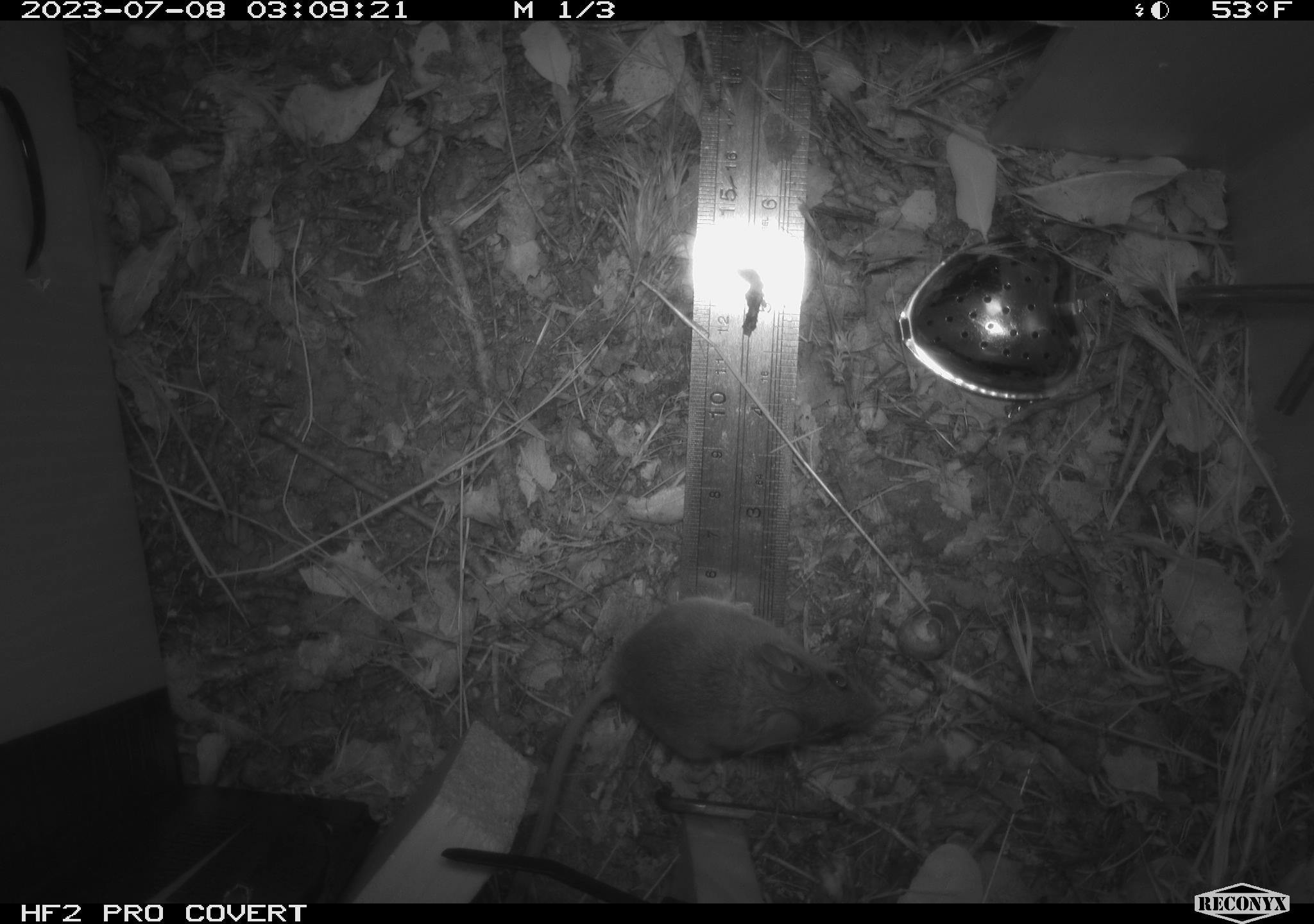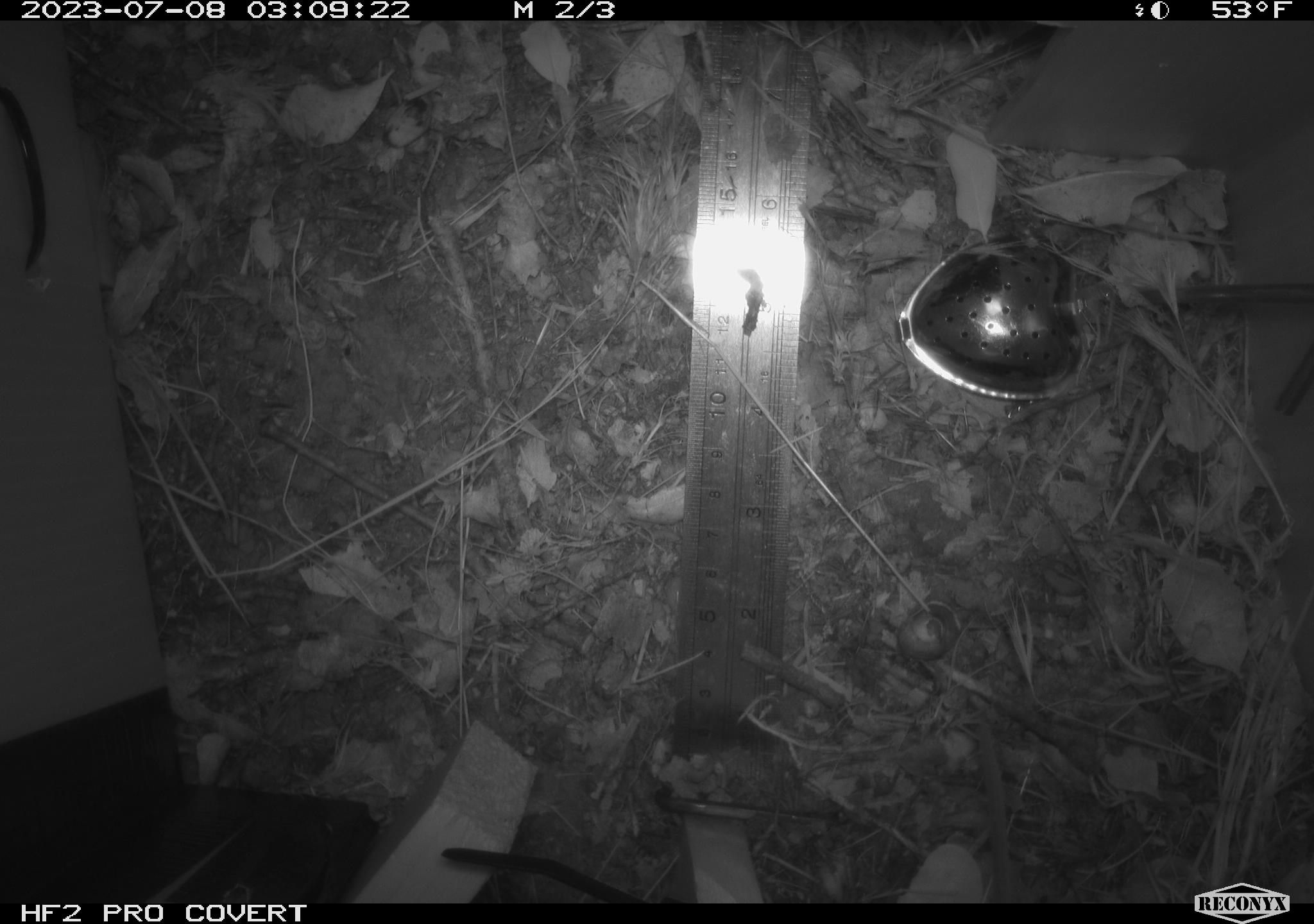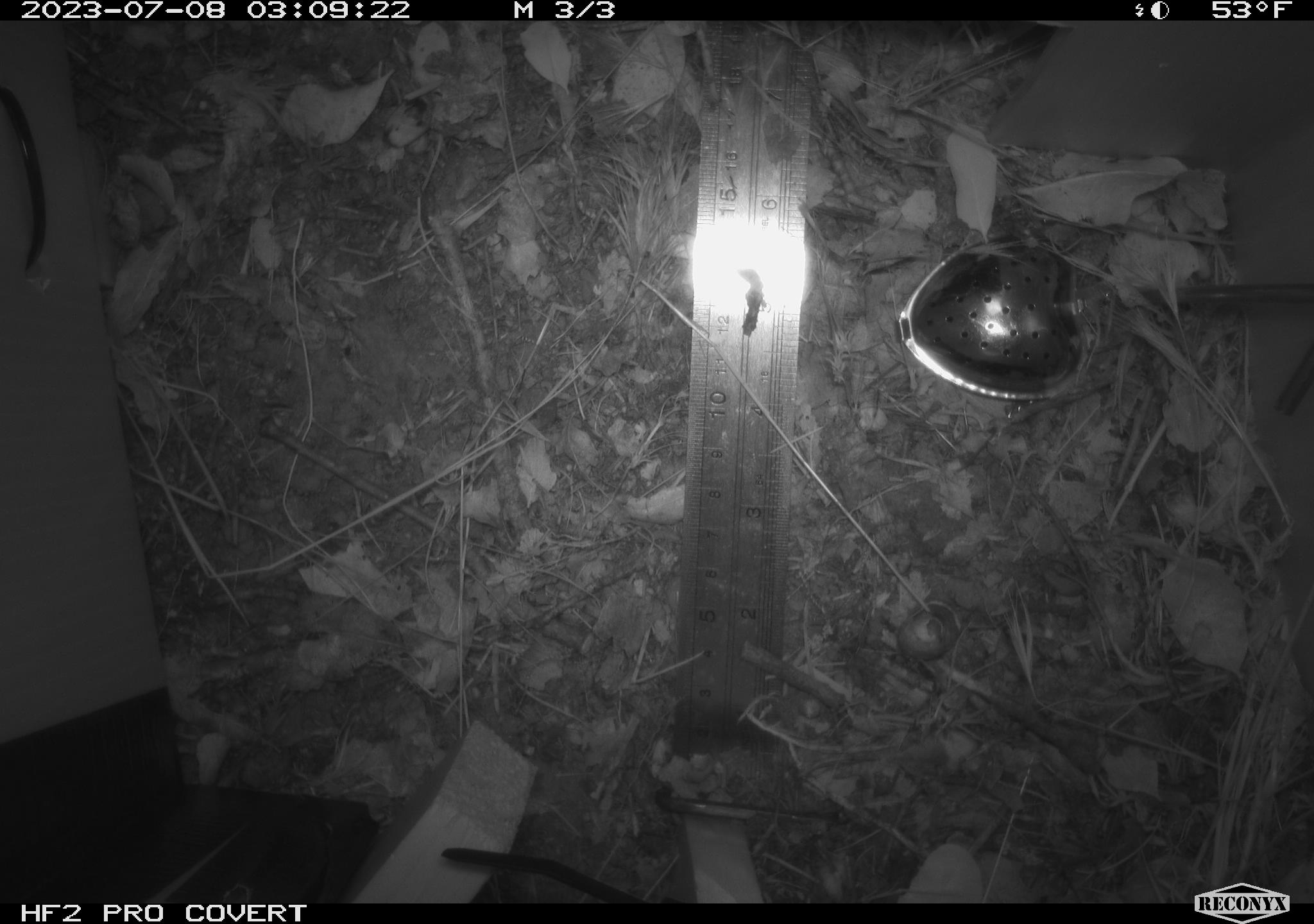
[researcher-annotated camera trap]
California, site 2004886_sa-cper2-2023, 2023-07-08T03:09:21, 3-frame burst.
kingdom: Animalia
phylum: Chordata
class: Mammalia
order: Rodentia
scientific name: Rodentia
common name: mouse species